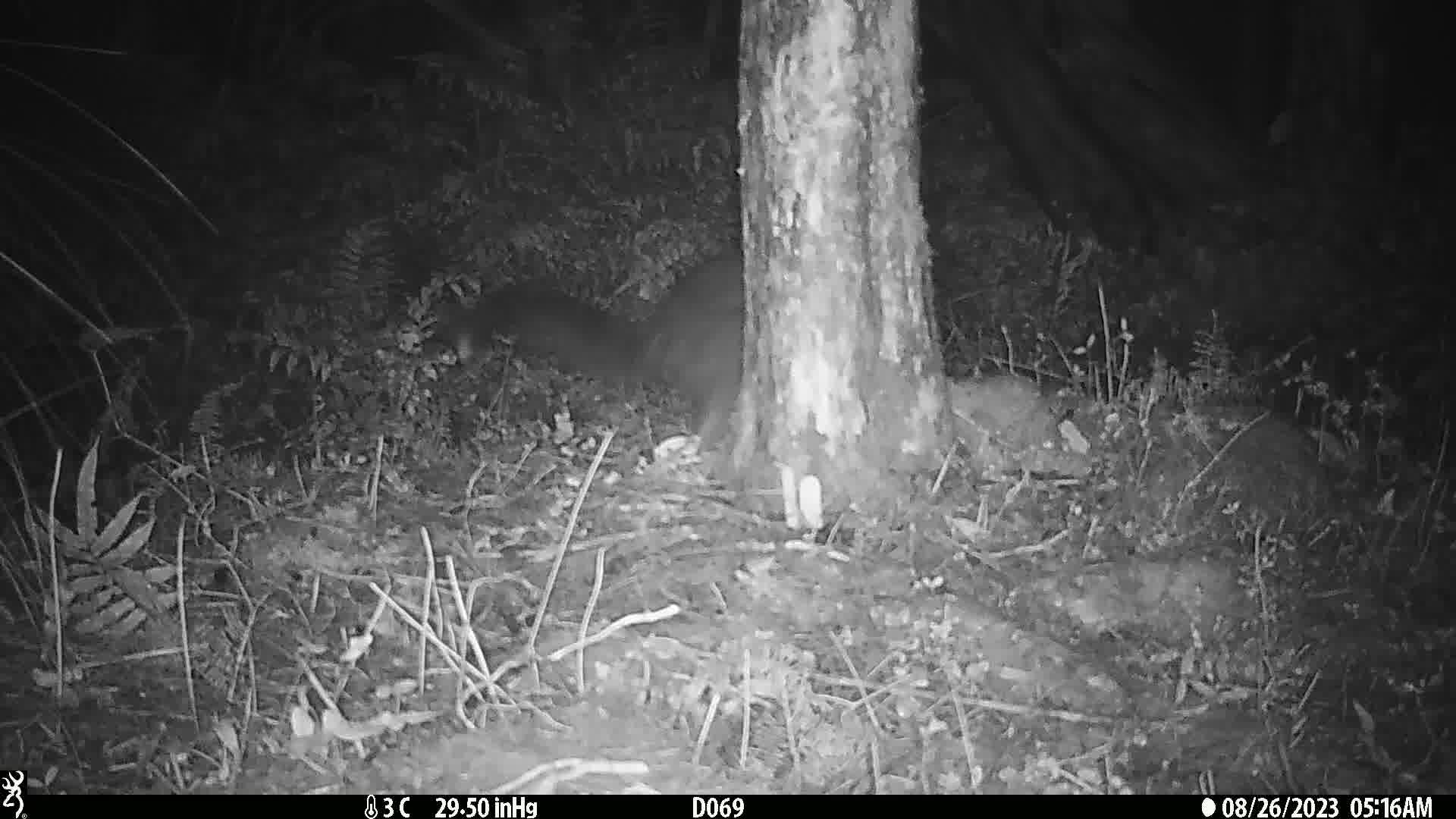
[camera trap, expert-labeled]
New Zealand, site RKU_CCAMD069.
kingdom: Animalia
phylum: Chordata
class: Mammalia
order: Diprotodontia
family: Phalangeridae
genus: Trichosurus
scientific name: Trichosurus vulpecula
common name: common brushtail possum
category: possum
Possum (common brushtail possum) (Trichosurus vulpecula).